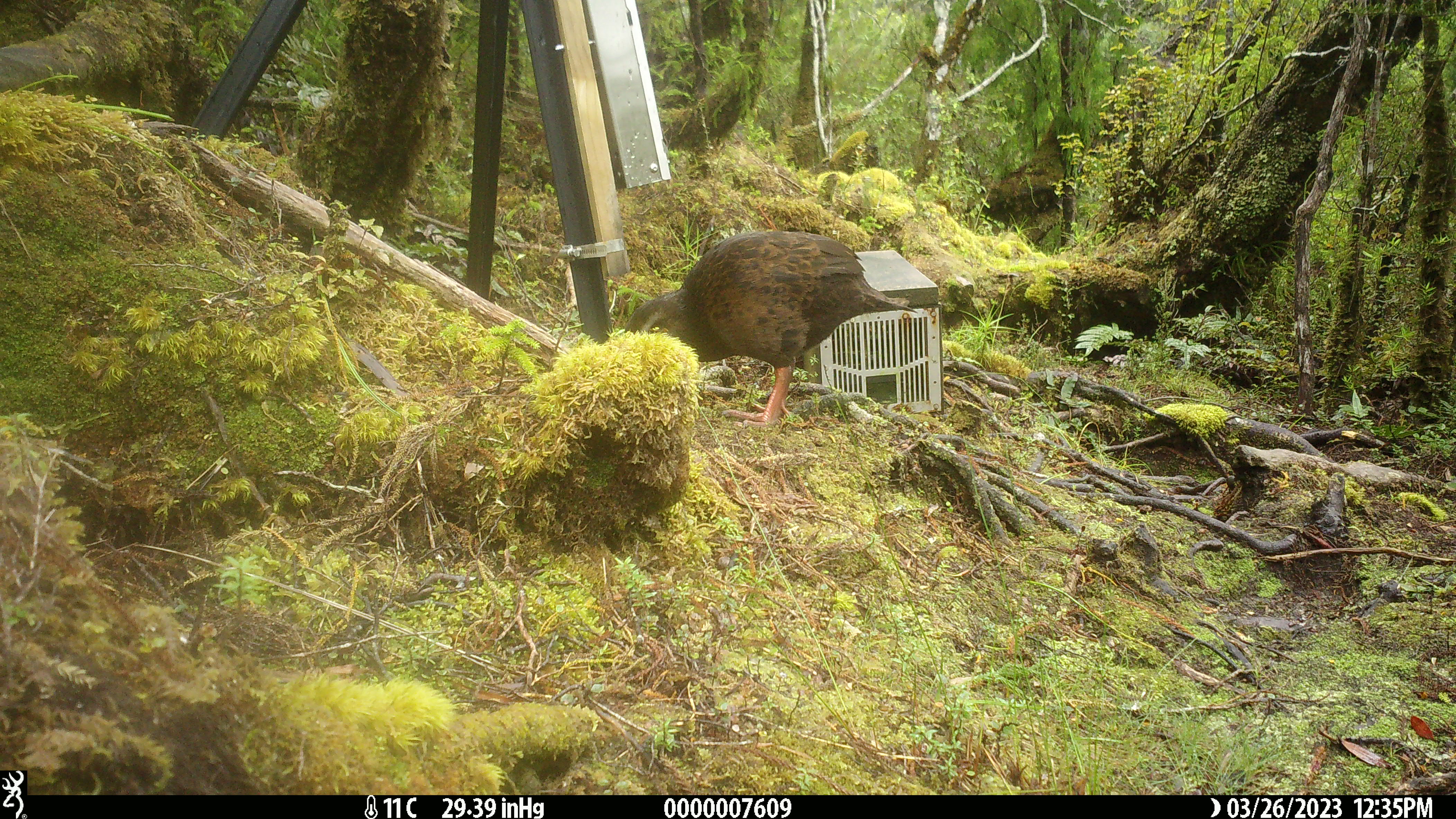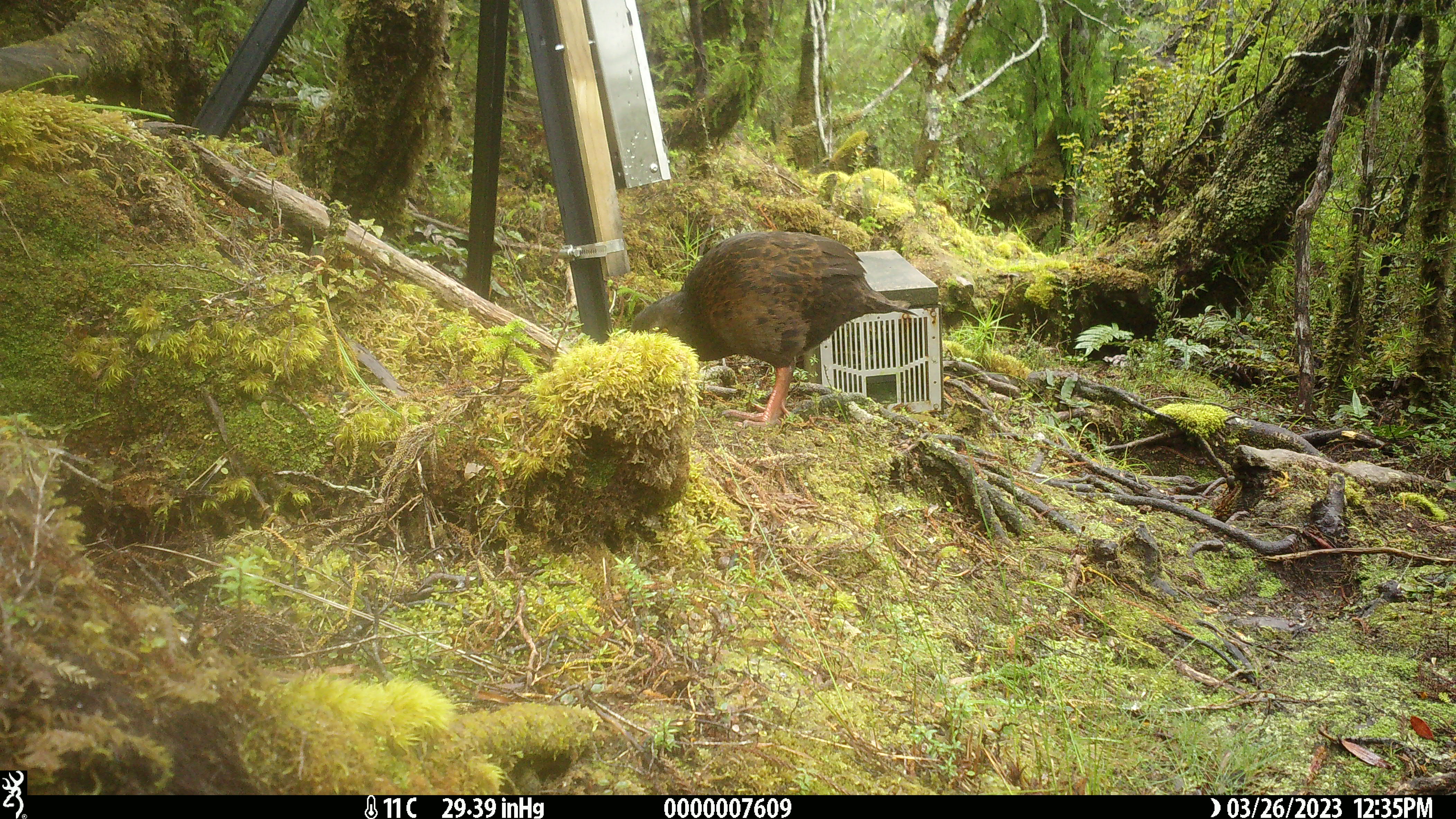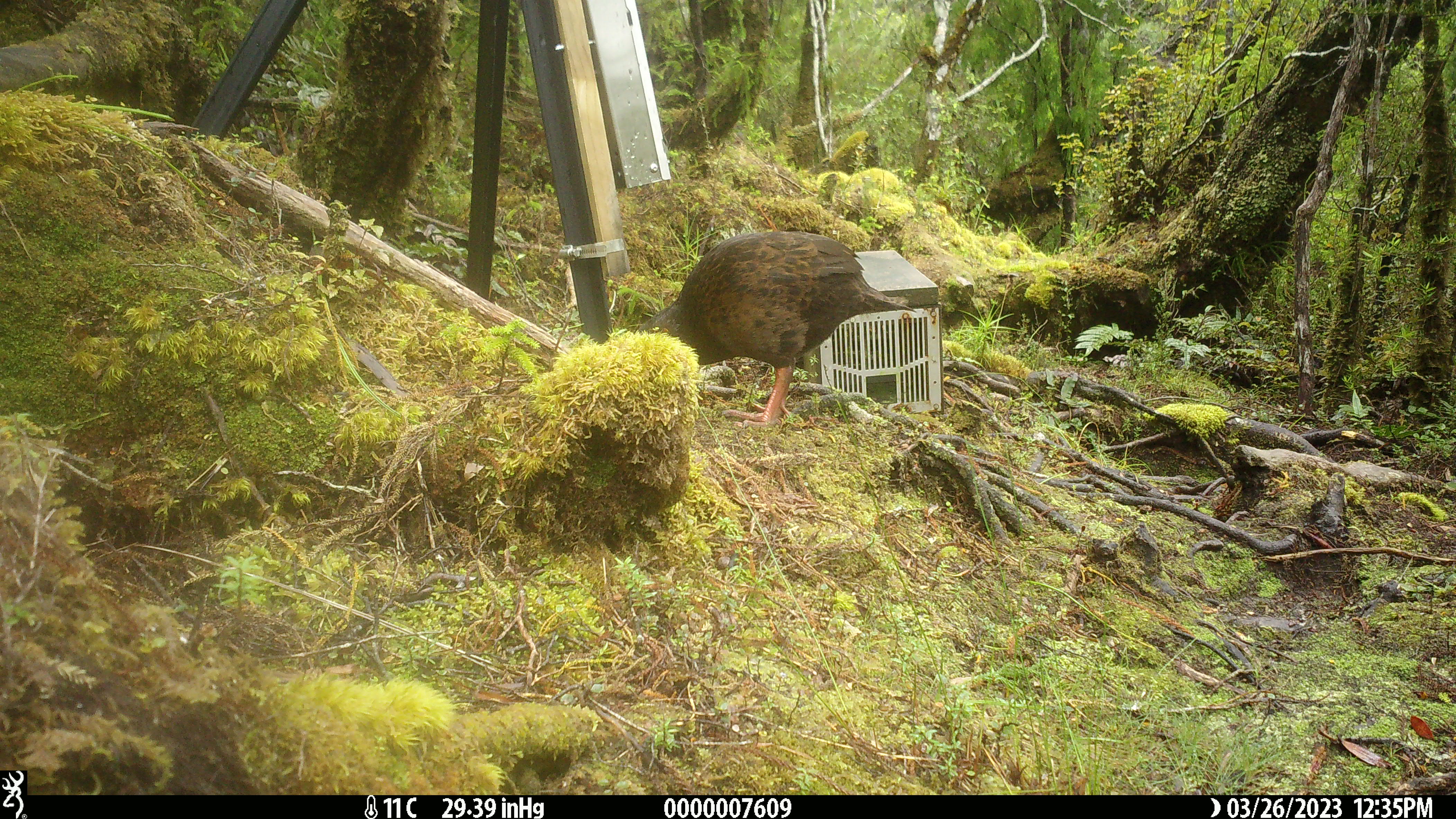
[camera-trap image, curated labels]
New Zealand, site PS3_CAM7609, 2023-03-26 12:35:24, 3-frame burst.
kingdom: Animalia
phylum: Chordata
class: Aves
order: Gruiformes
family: Rallidae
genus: Gallirallus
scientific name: Gallirallus australis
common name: weka